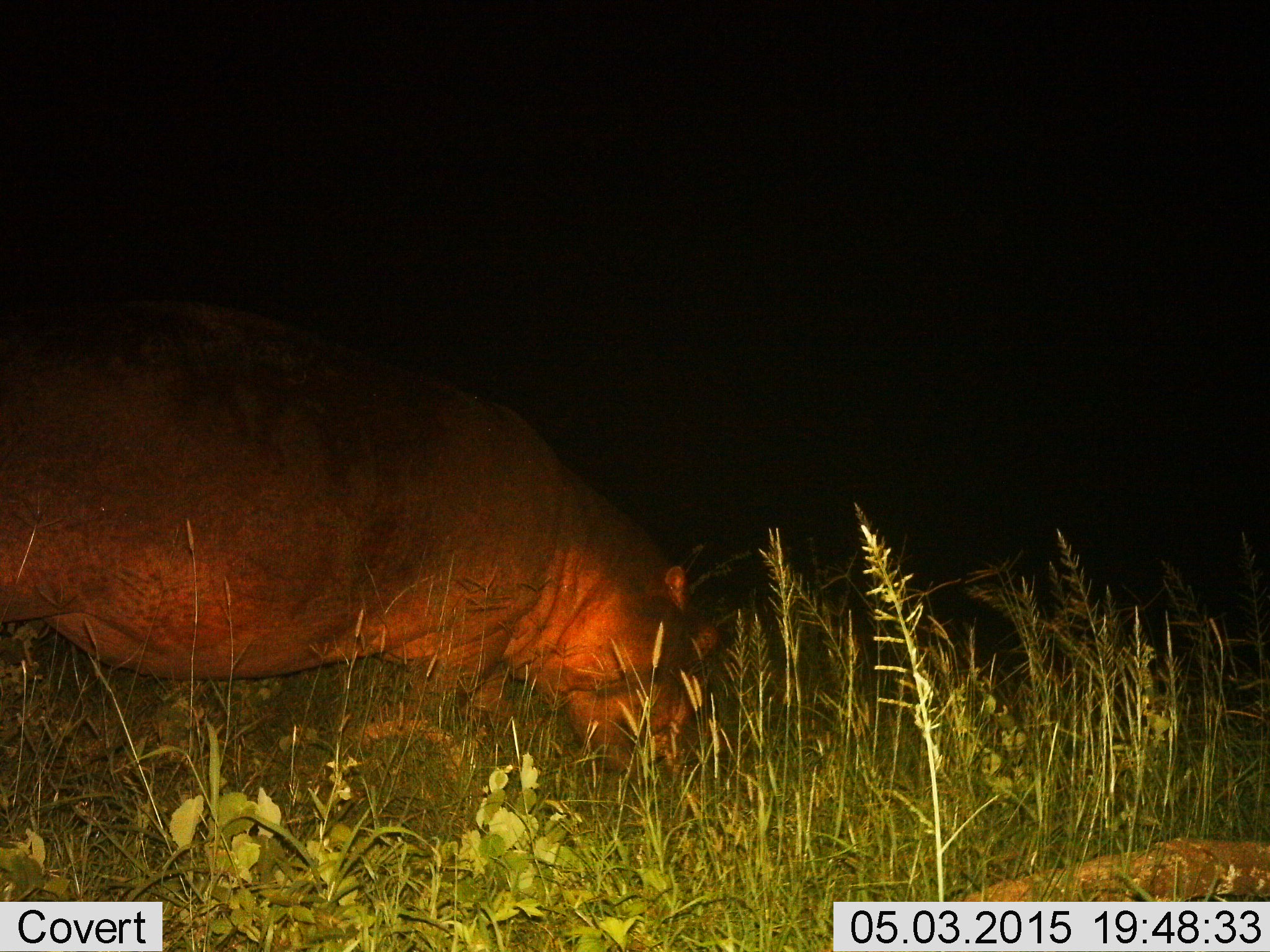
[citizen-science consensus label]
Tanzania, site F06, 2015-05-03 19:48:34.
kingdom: Animalia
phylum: Chordata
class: Mammalia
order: Artiodactyla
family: Hippopotamidae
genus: Hippopotamus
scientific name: Hippopotamus amphibius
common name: hippopotamus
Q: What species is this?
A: Hippopotamus (Hippopotamus amphibius).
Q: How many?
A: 1.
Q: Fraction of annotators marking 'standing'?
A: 20%.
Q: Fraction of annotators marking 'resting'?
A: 0%.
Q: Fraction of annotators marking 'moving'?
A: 10%.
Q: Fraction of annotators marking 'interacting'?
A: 0%.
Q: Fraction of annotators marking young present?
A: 0%.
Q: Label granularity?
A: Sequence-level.